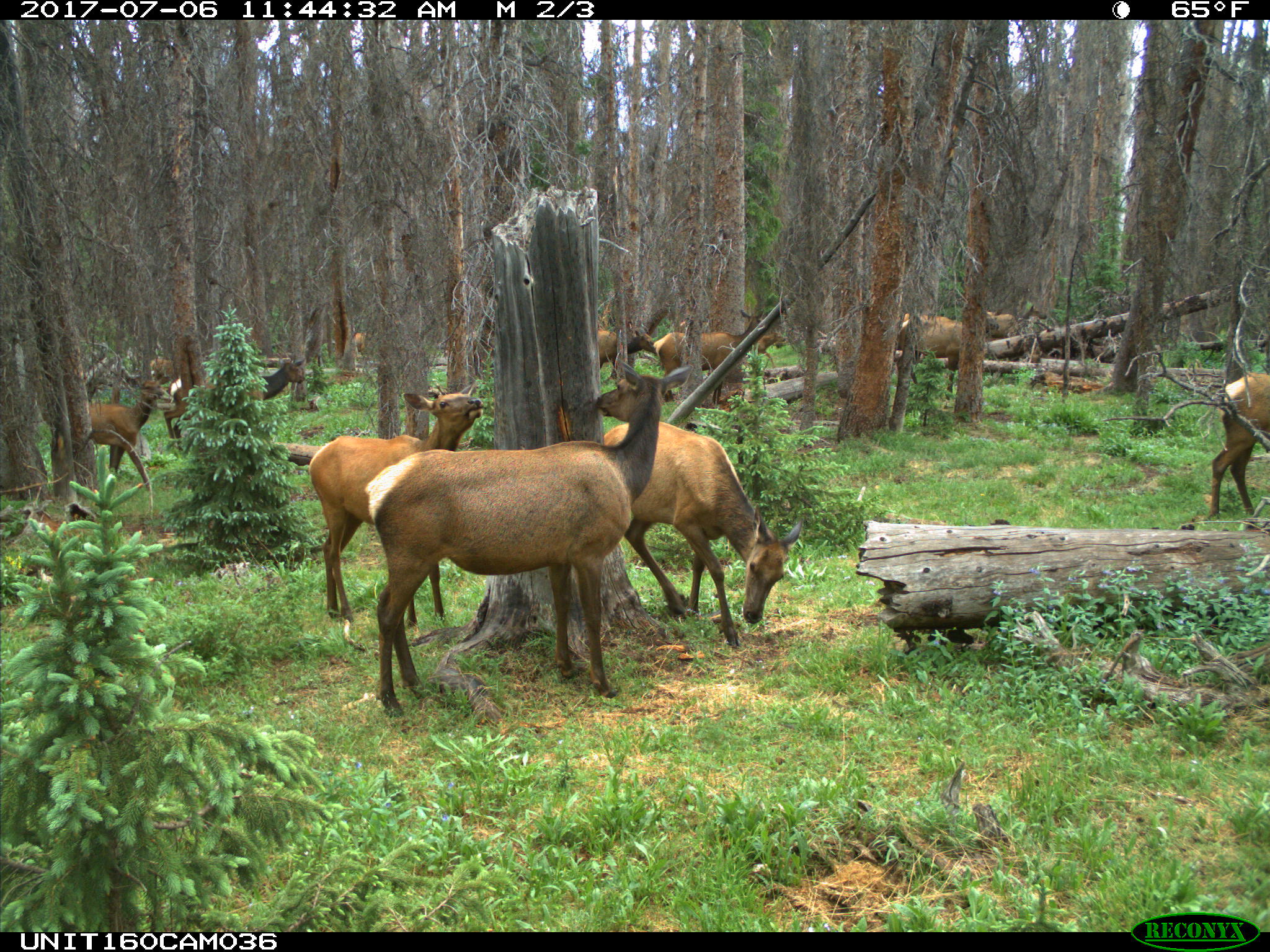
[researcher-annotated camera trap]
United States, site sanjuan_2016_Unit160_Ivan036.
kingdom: Animalia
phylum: Chordata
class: Mammalia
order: Artiodactyla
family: Cervidae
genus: Cervus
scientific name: Cervus elaphus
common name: red deer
Cervus elaphus (red deer).